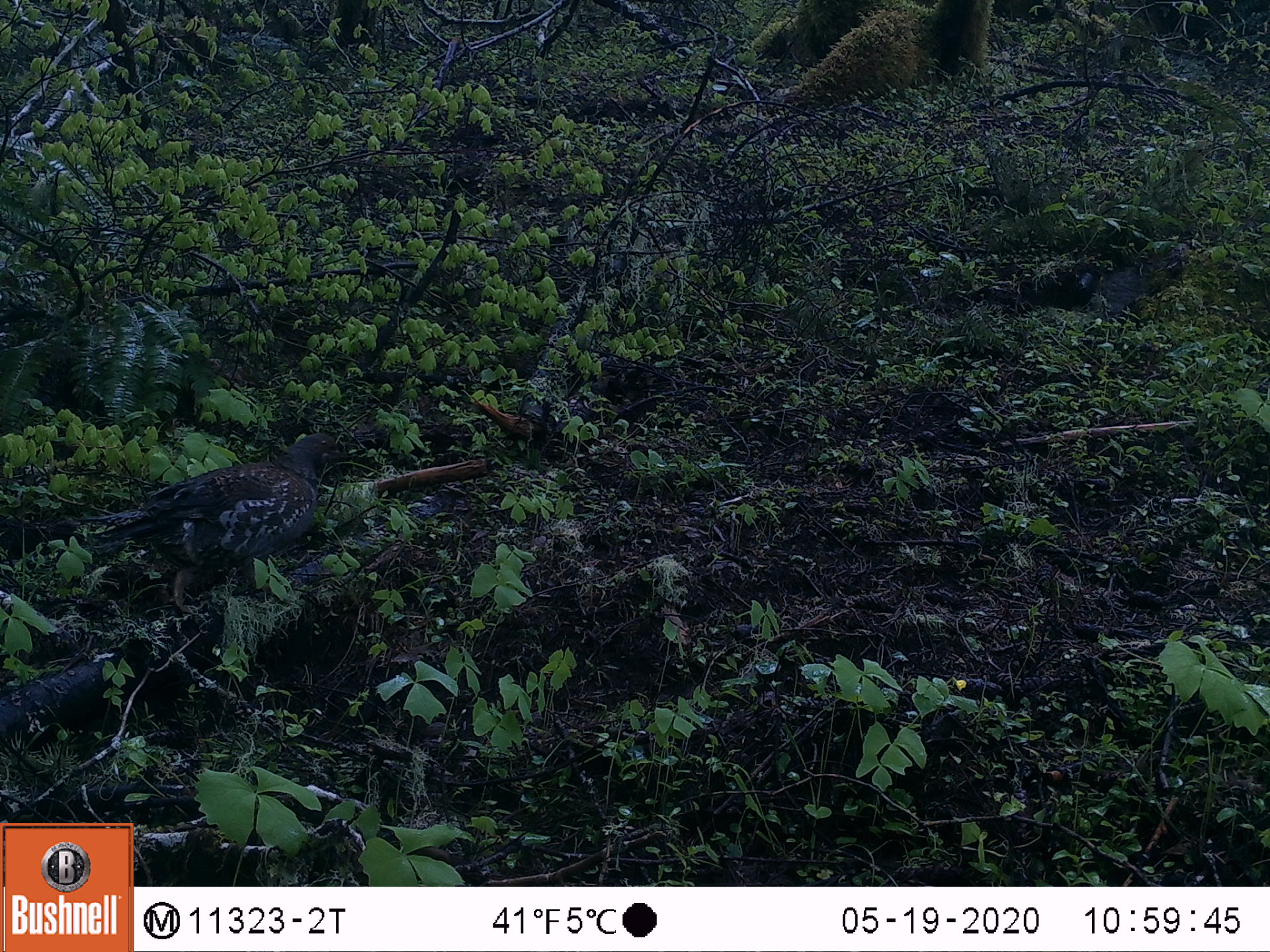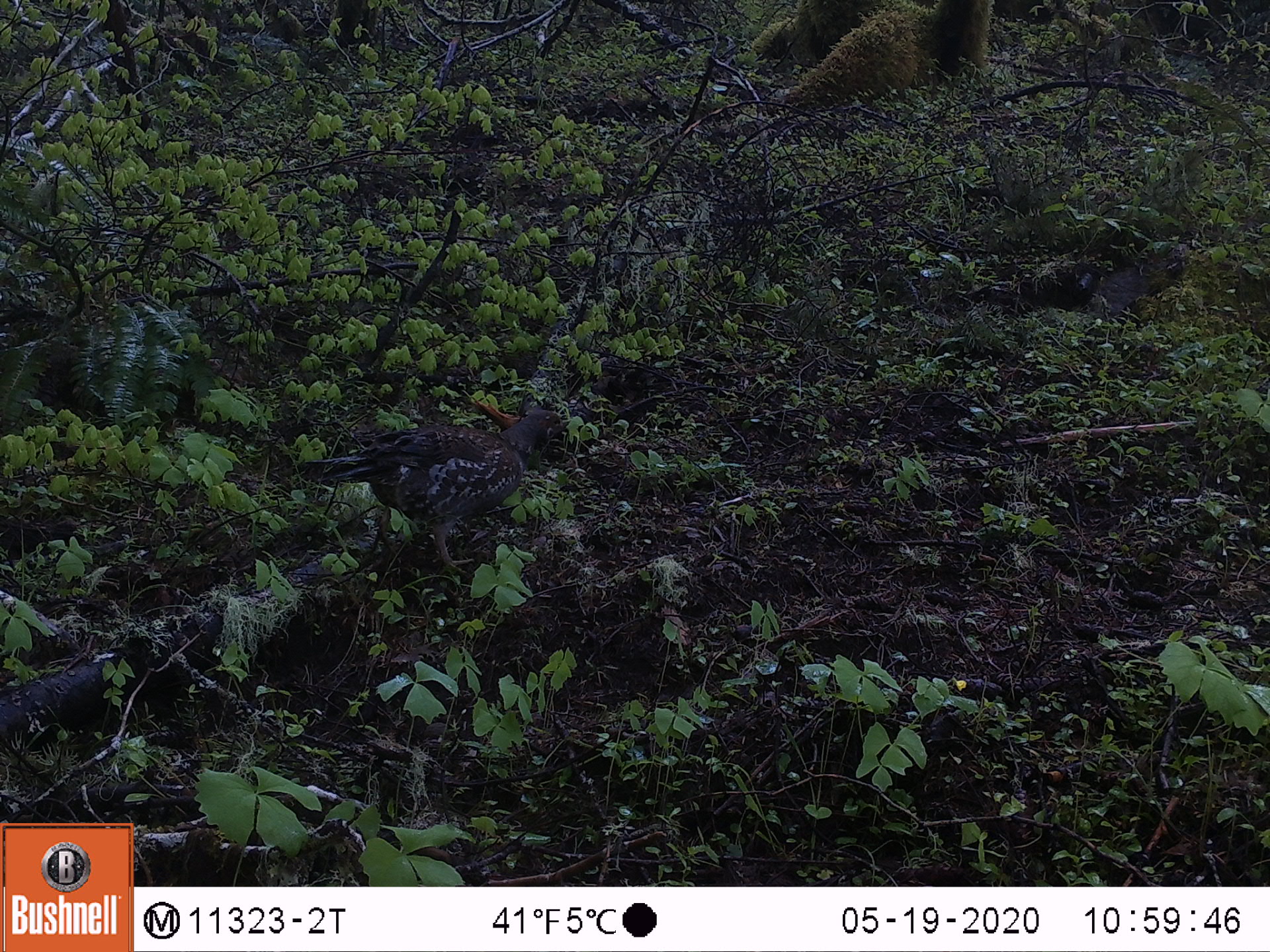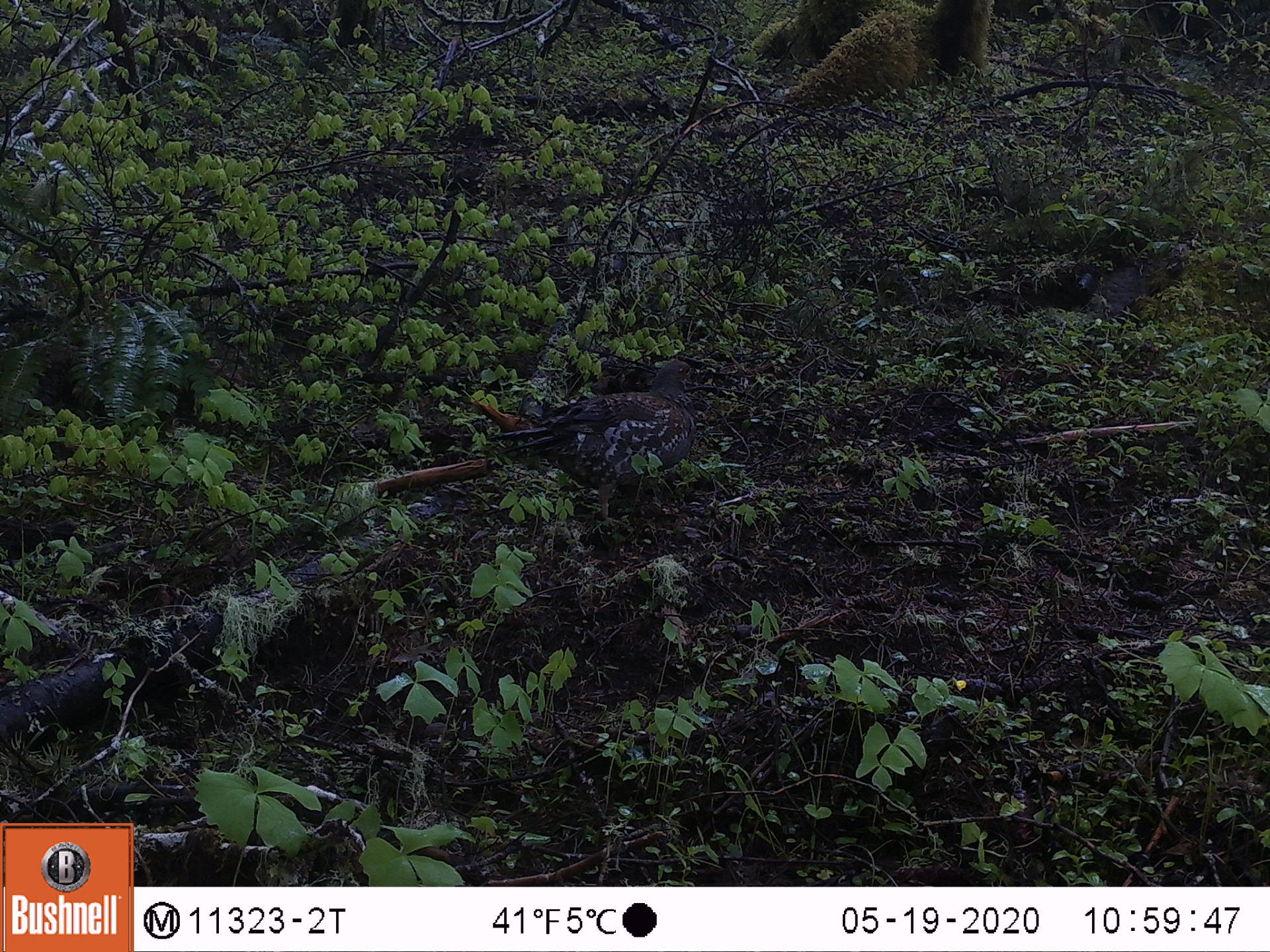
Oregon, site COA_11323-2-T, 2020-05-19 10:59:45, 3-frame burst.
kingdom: Animalia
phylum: Chordata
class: Aves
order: Galliformes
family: Phasianidae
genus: Bonasa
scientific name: Bonasa umbellus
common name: ruffed grouse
Ruffed grouse (Bonasa umbellus).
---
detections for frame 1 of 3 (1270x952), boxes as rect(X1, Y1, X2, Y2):
ruffed grouse: rect(89, 428, 346, 606)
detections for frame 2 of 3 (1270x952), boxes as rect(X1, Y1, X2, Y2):
ruffed grouse: rect(320, 403, 575, 589)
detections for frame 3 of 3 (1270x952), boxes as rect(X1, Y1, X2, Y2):
ruffed grouse: rect(490, 356, 701, 518)